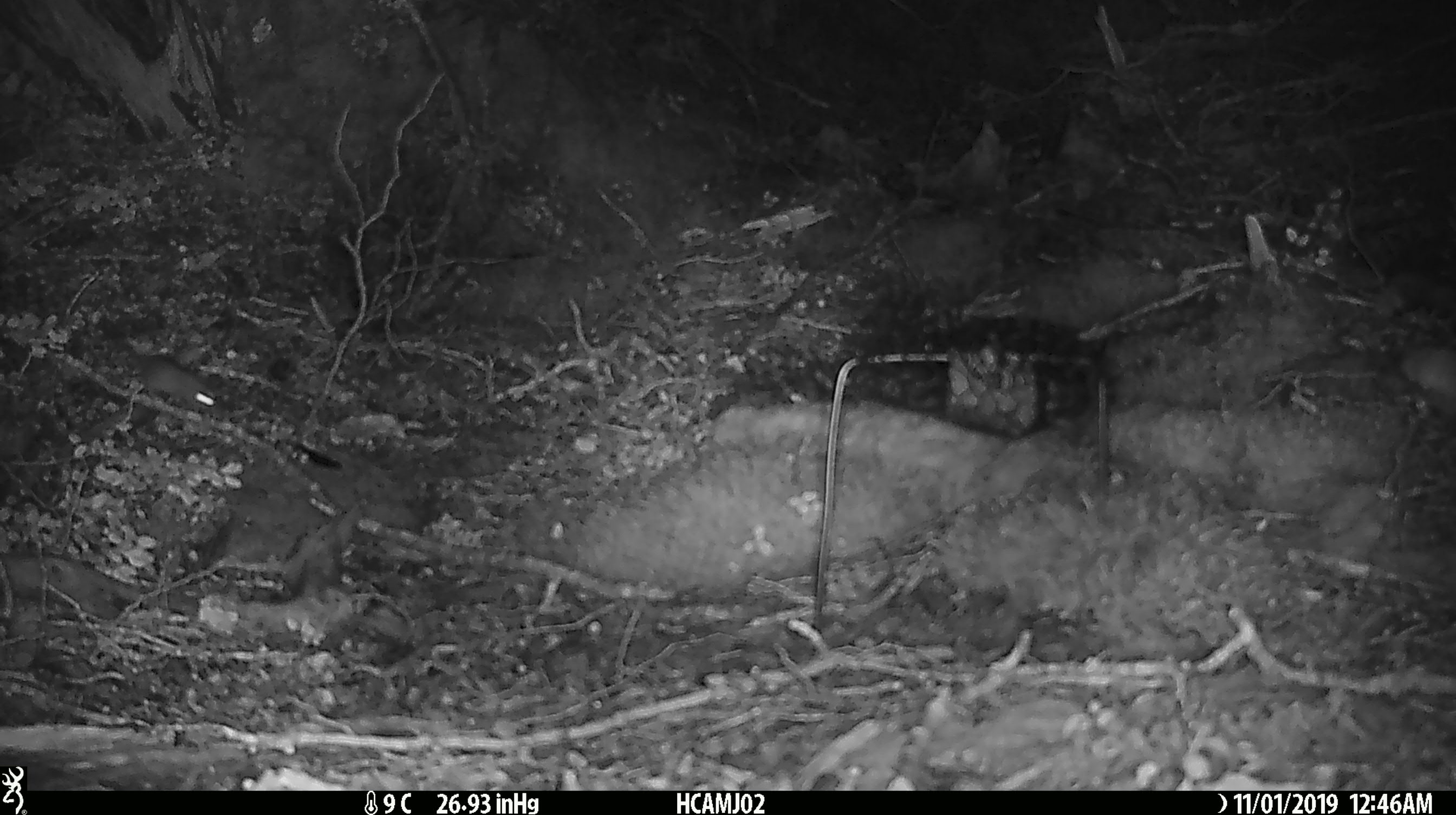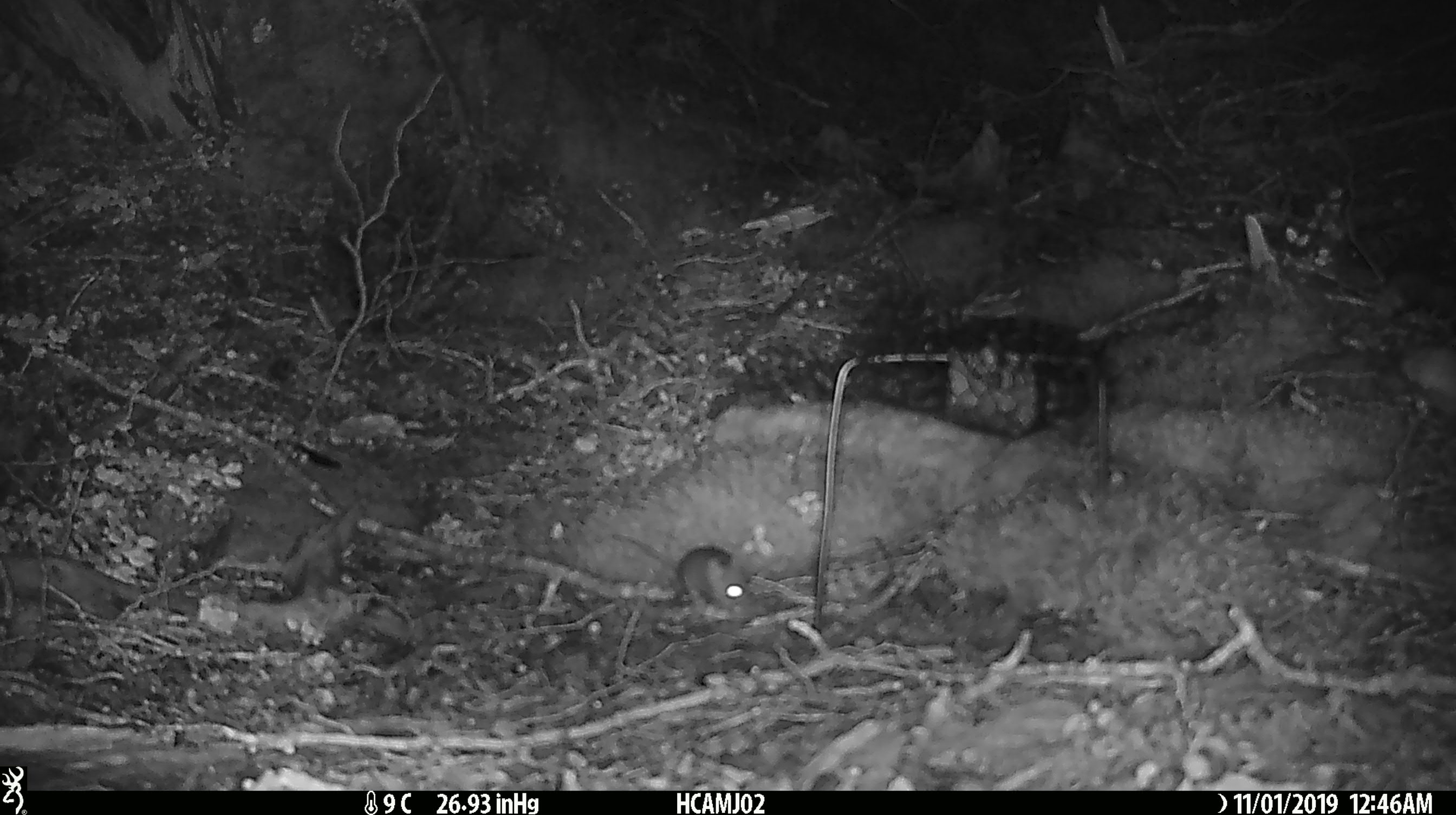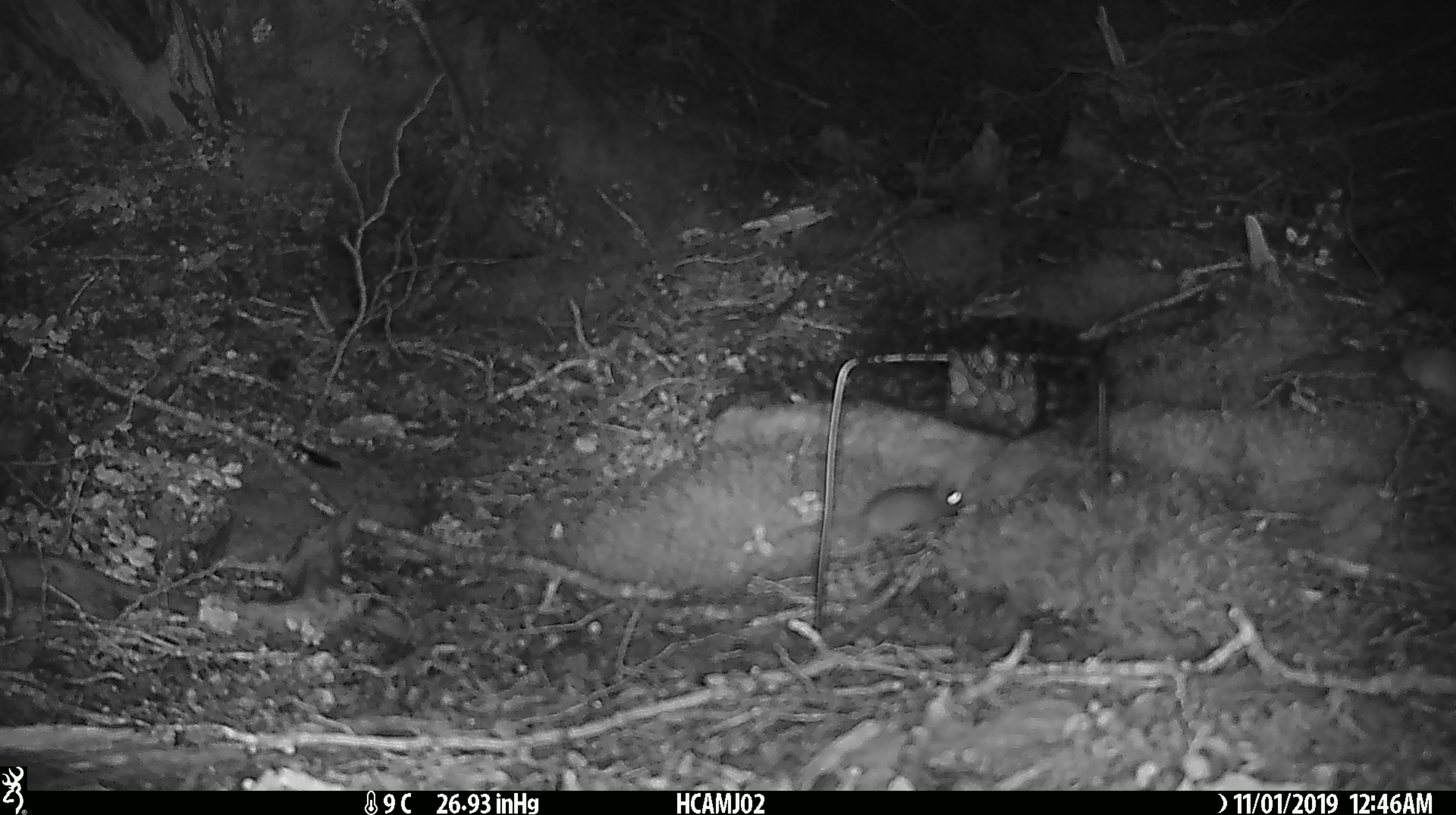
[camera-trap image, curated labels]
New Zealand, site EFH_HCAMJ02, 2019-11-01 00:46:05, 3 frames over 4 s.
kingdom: Animalia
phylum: Chordata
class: Mammalia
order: Rodentia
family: Muridae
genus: Mus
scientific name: Mus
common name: mouse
Mouse (Mus).